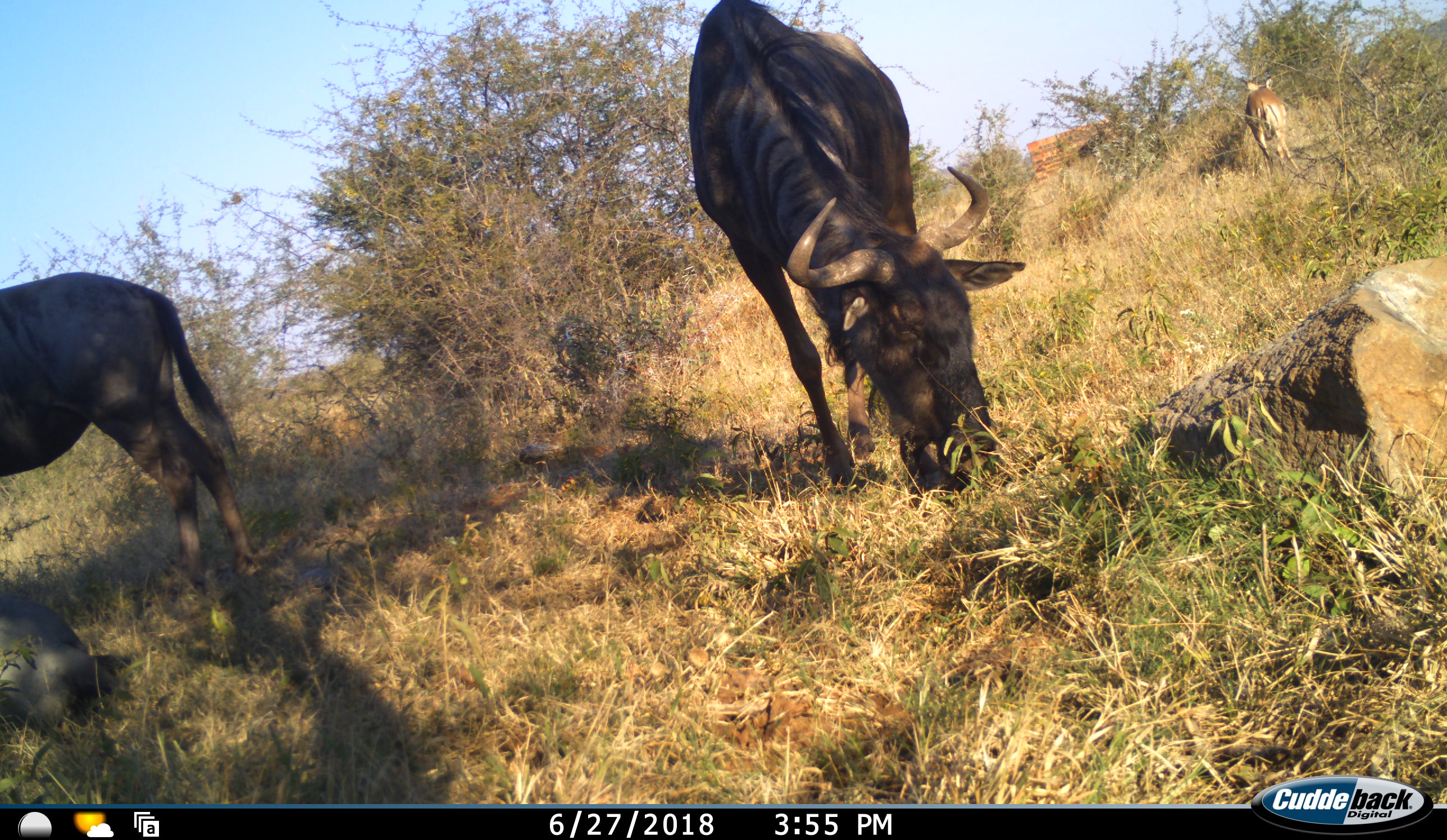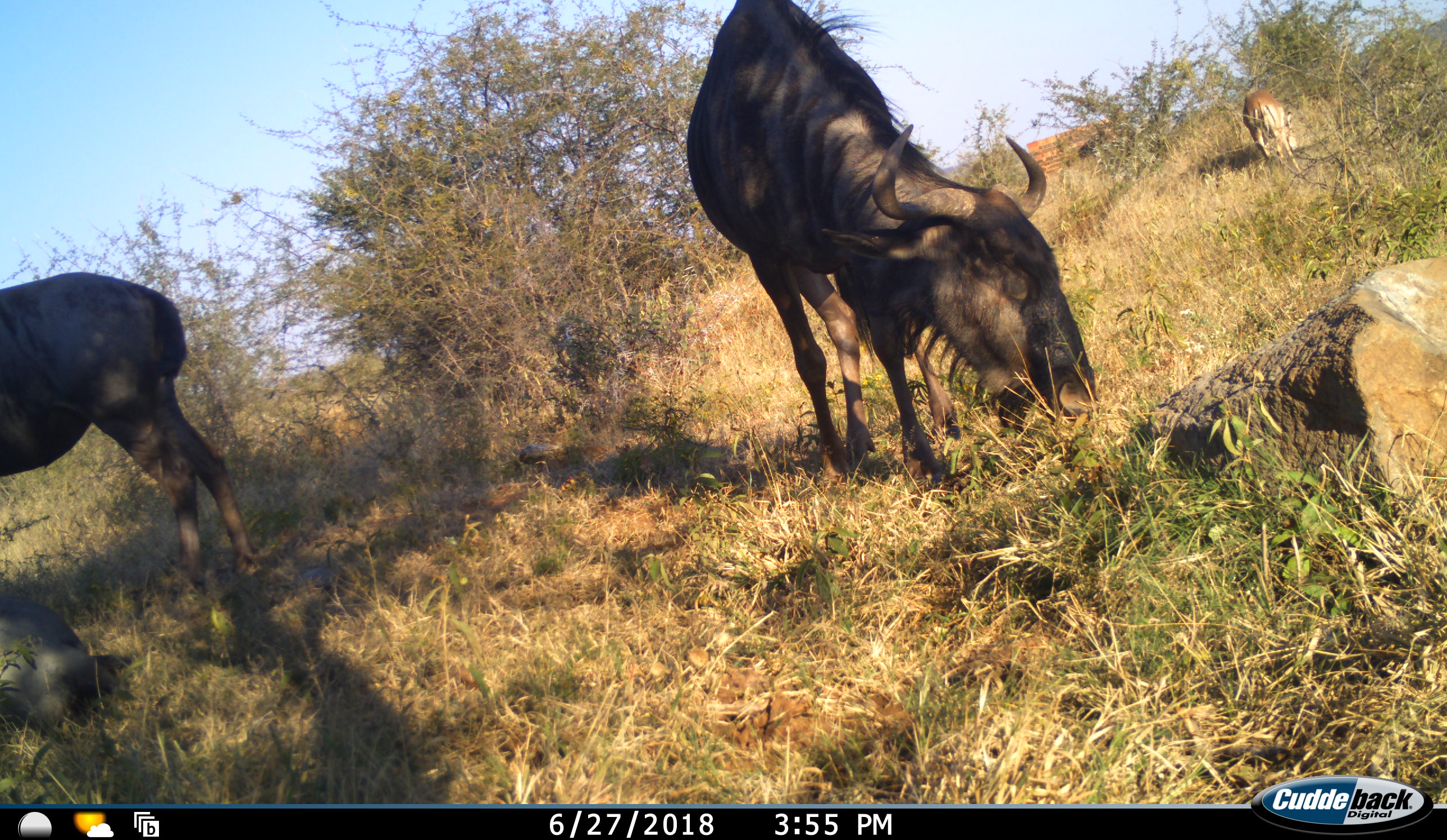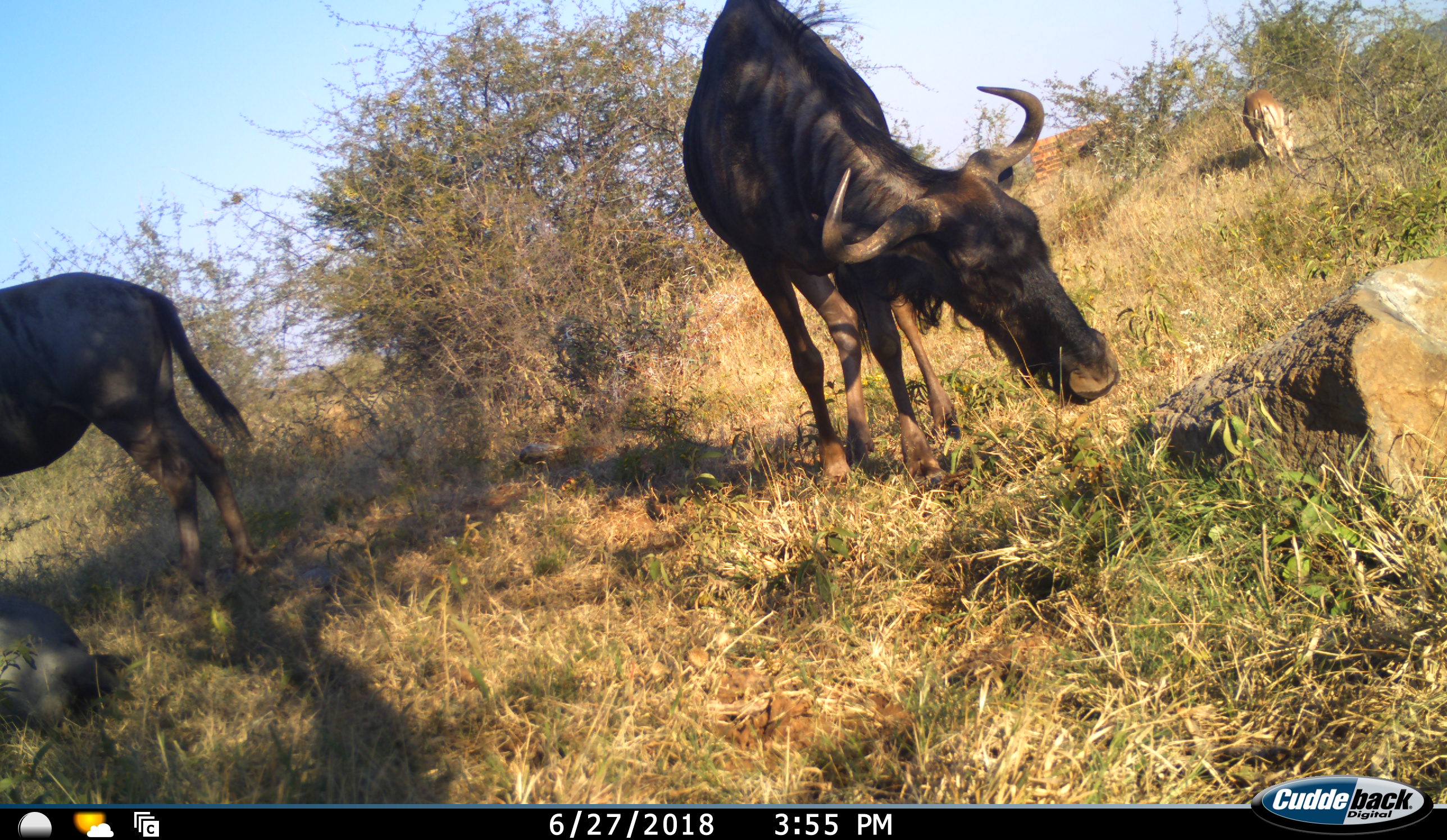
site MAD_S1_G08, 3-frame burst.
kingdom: Animalia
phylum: Chordata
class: Mammalia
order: Artiodactyla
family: Bovidae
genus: Aepyceros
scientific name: Aepyceros melampus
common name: impala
Impala (Aepyceros melampus), count 1. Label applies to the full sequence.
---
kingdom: Animalia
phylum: Chordata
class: Mammalia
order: Artiodactyla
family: Bovidae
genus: Connochaetes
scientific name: Connochaetes taurinus taurinus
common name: blue wildebeest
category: wildebeestblue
Wildebeestblue (blue wildebeest) (Connochaetes taurinus taurinus), count 2. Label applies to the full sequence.